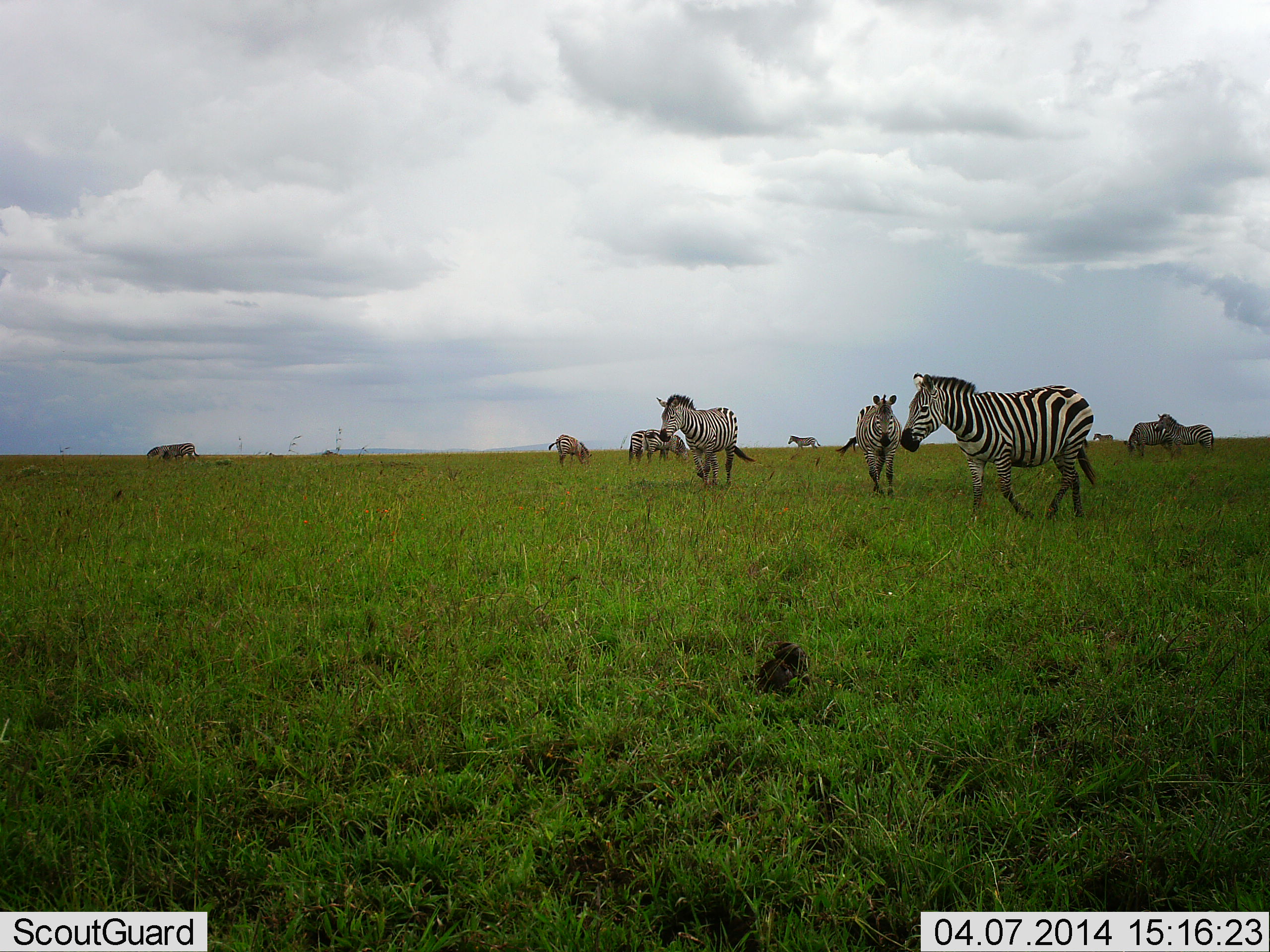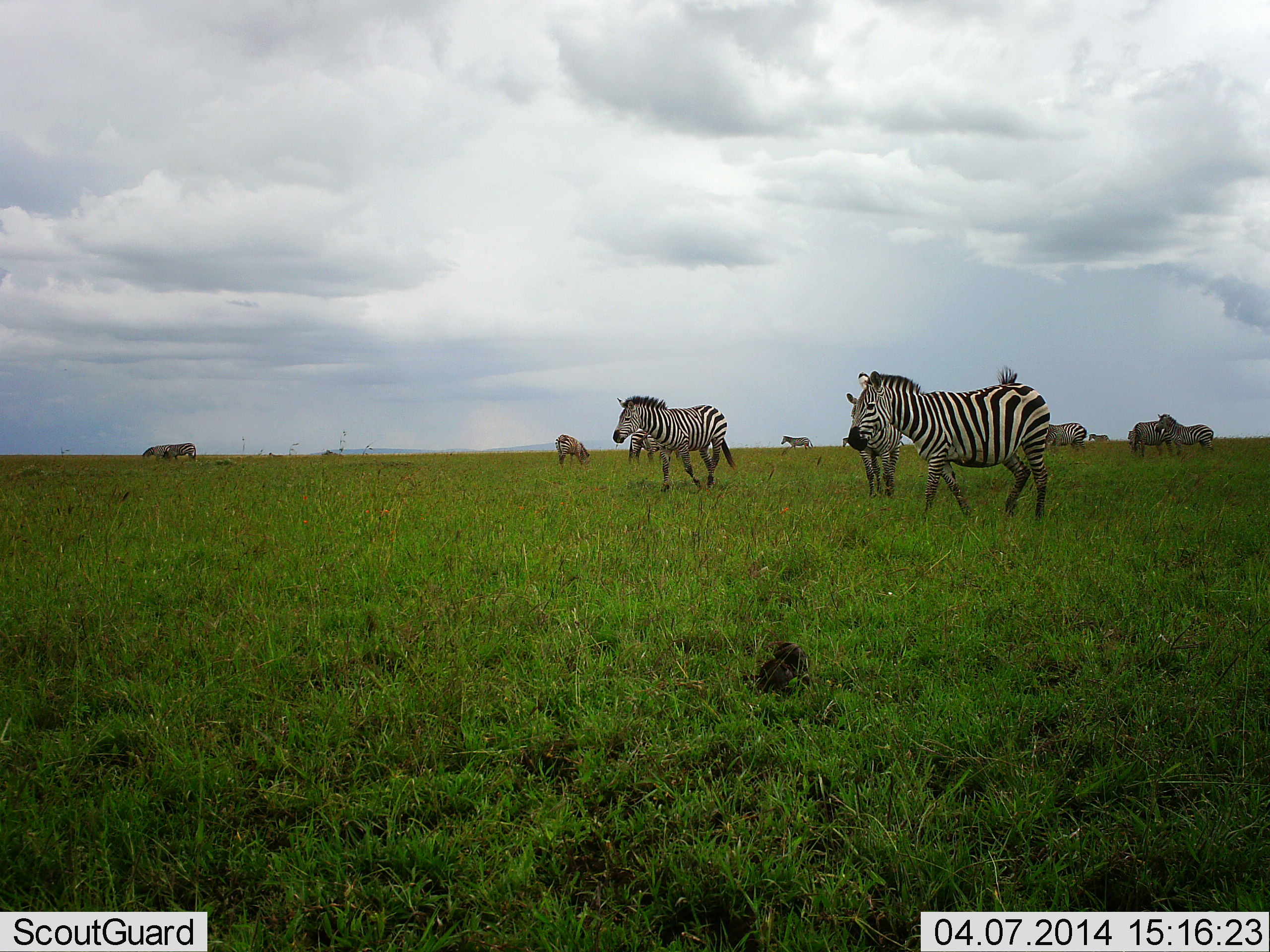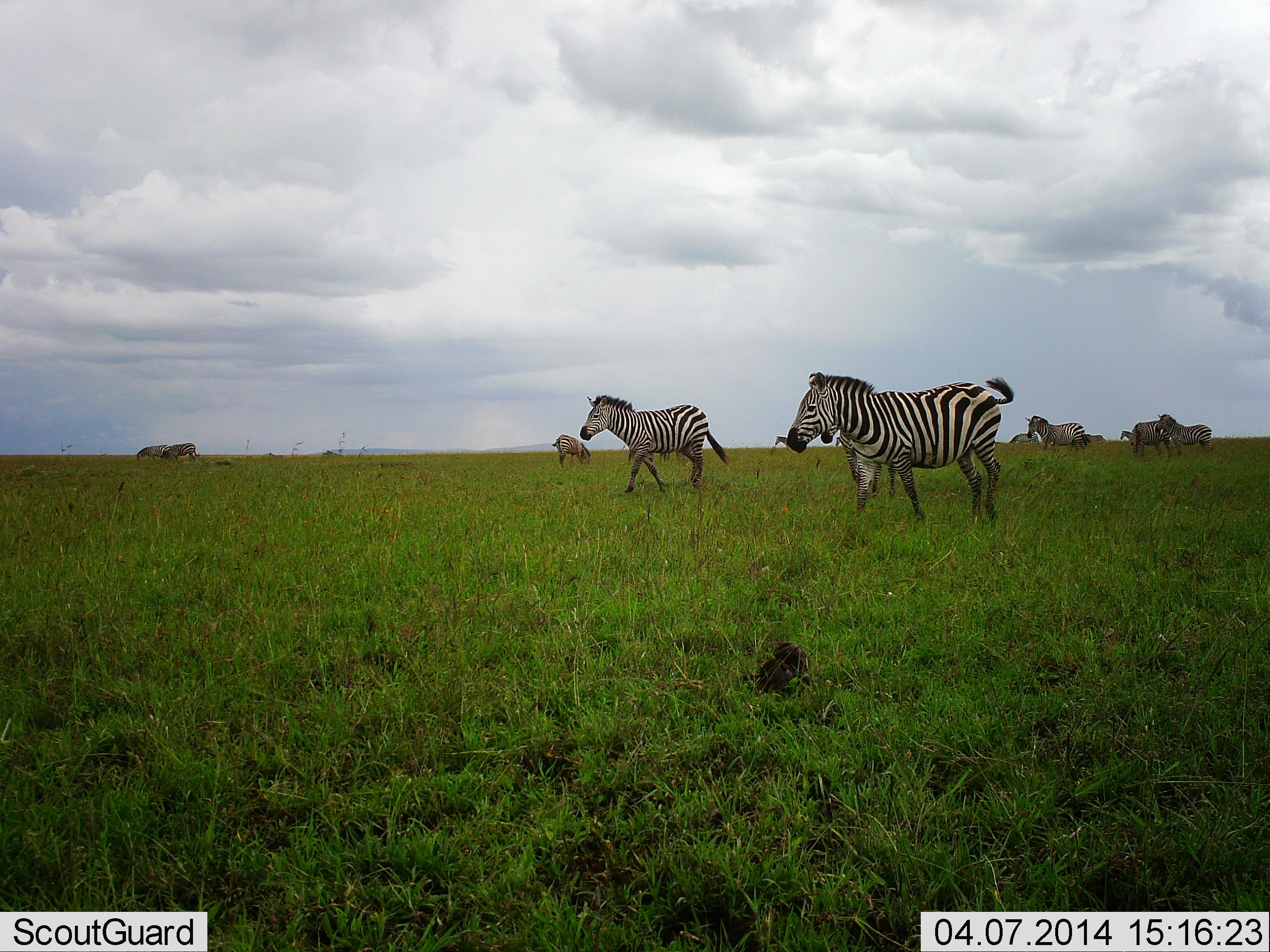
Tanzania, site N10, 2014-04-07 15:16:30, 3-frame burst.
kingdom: Animalia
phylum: Chordata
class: Mammalia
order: Perissodactyla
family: Equidae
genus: Equus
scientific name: Equus quagga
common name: plains zebra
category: zebra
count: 11-50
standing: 60%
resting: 0%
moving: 90%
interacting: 10%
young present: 0%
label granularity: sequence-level